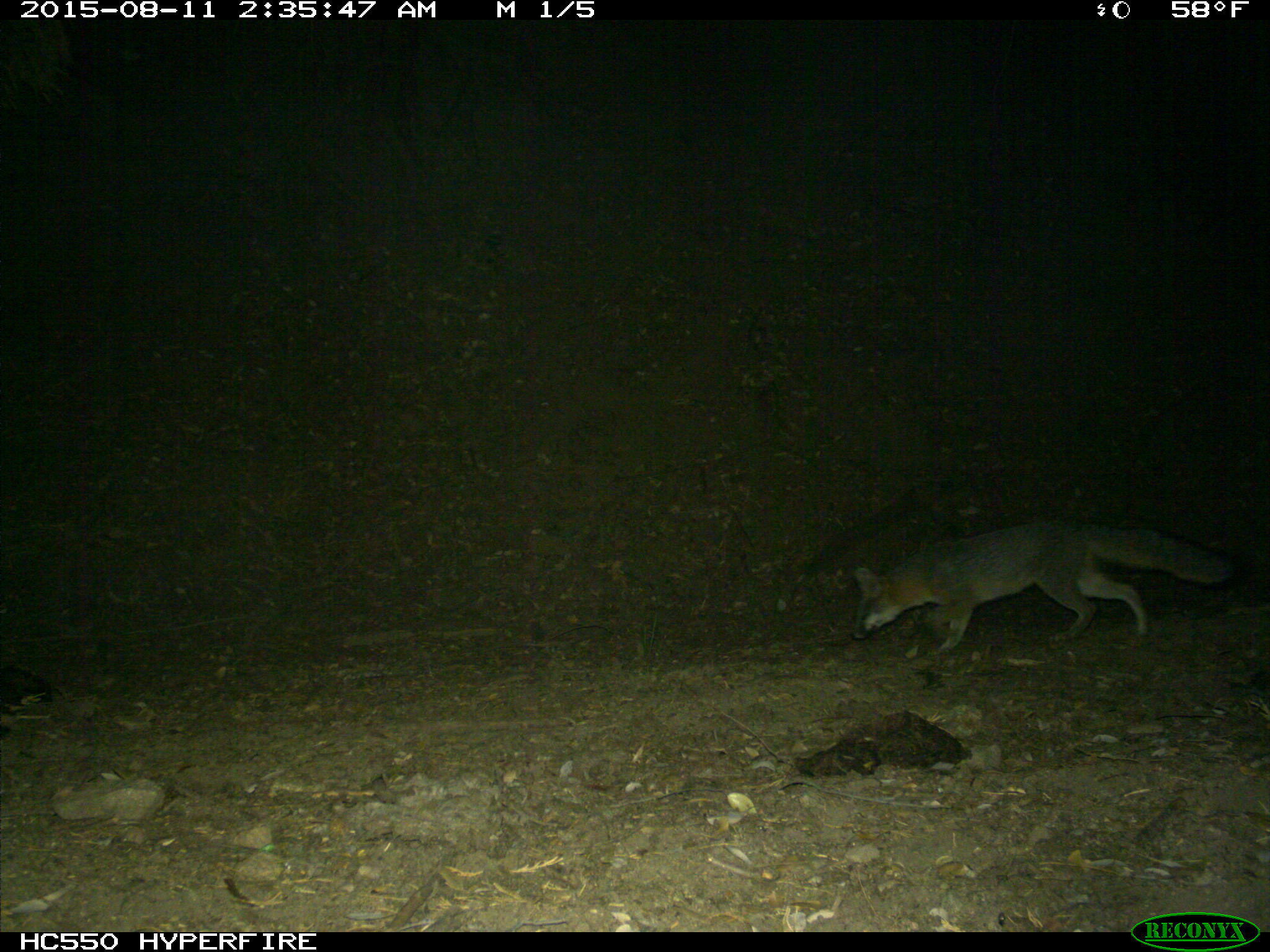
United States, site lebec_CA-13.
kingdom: Animalia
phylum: Chordata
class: Mammalia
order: Carnivora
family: Canidae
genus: Urocyon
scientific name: Urocyon cinereoargenteus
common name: gray fox